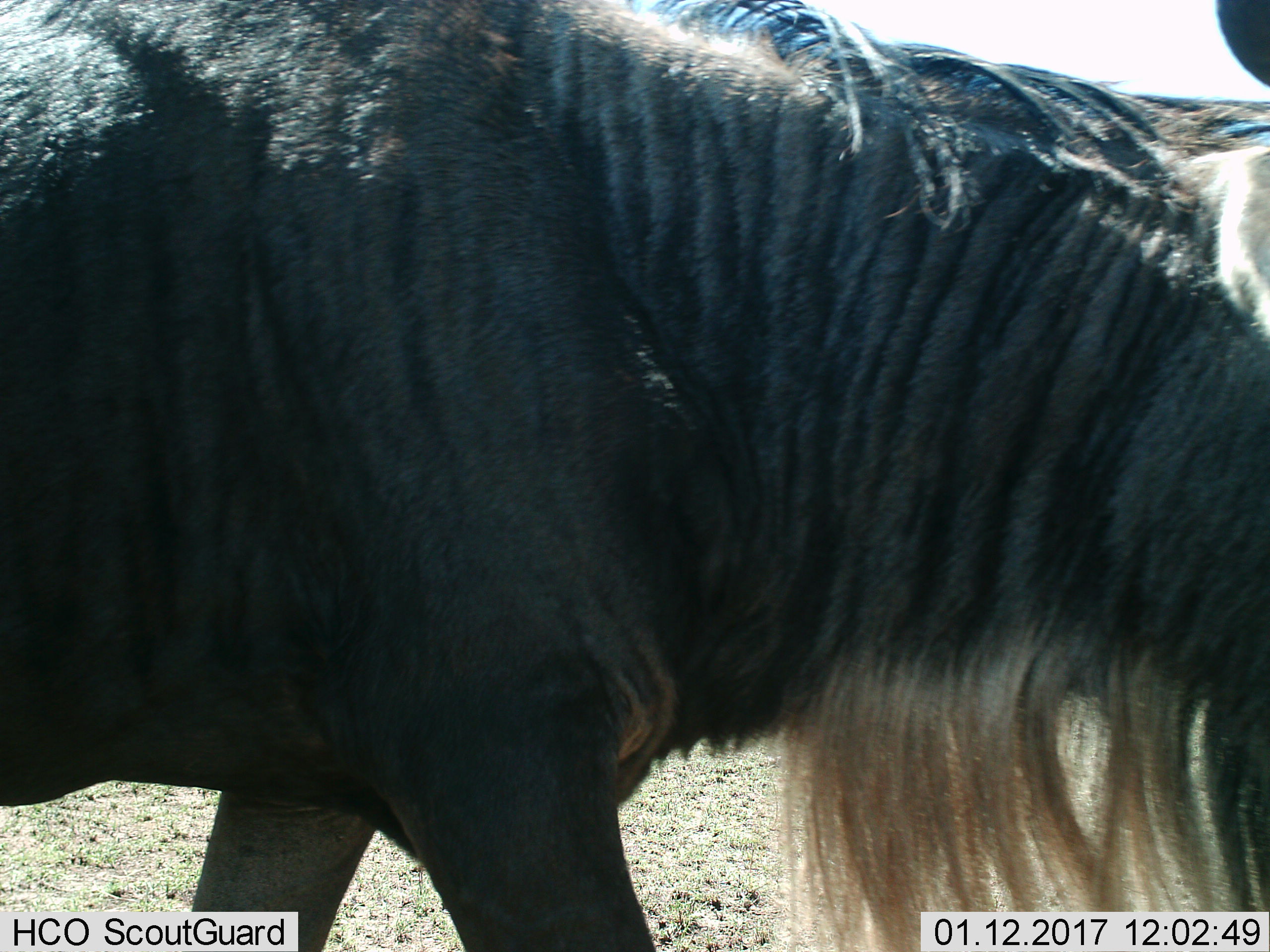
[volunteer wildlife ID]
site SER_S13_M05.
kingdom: Animalia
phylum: Chordata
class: Mammalia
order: Artiodactyla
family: Bovidae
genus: Connochaetes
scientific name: Connochaetes taurinus taurinus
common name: blue wildebeest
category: wildebeestblue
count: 1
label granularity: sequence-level